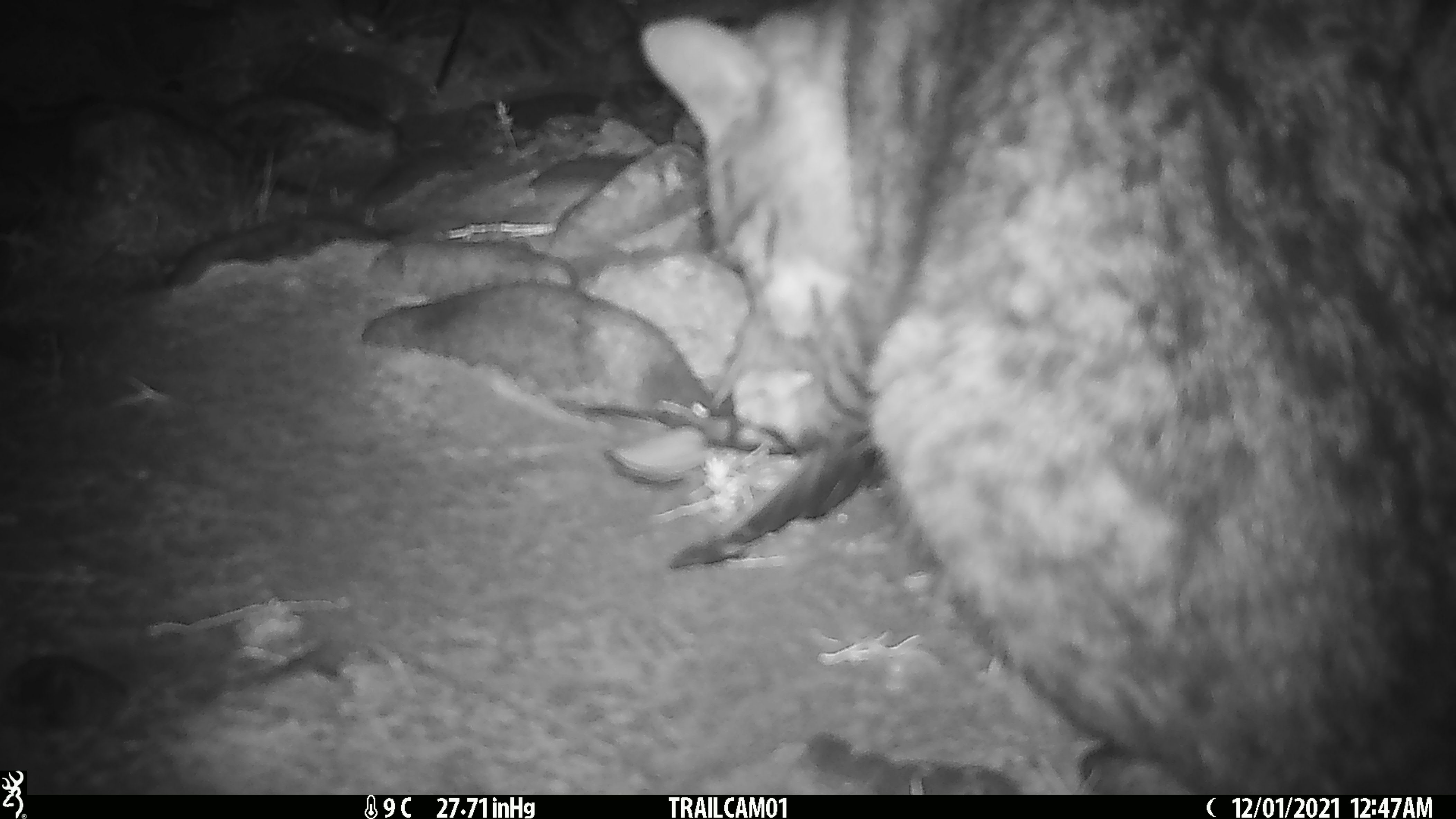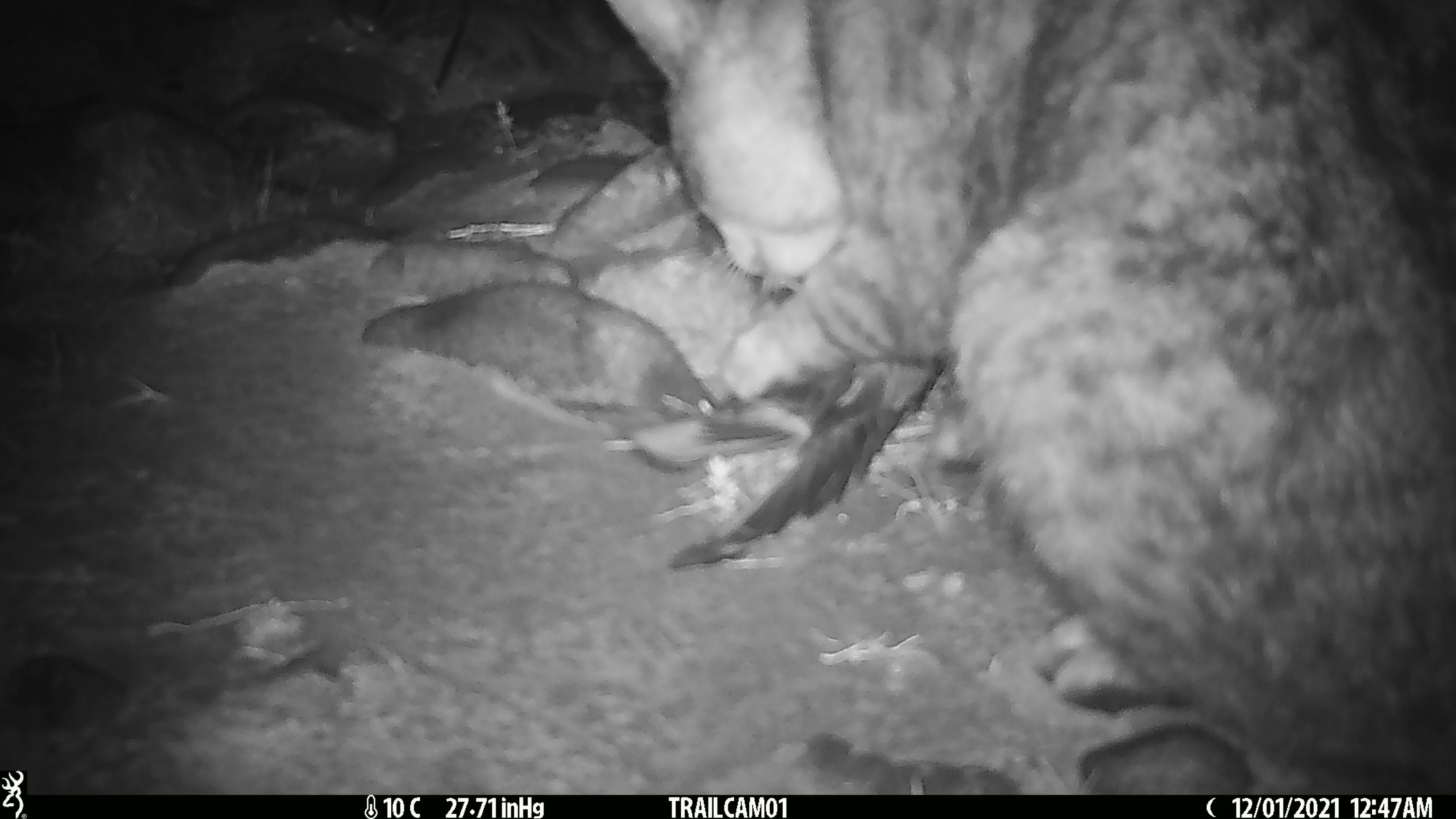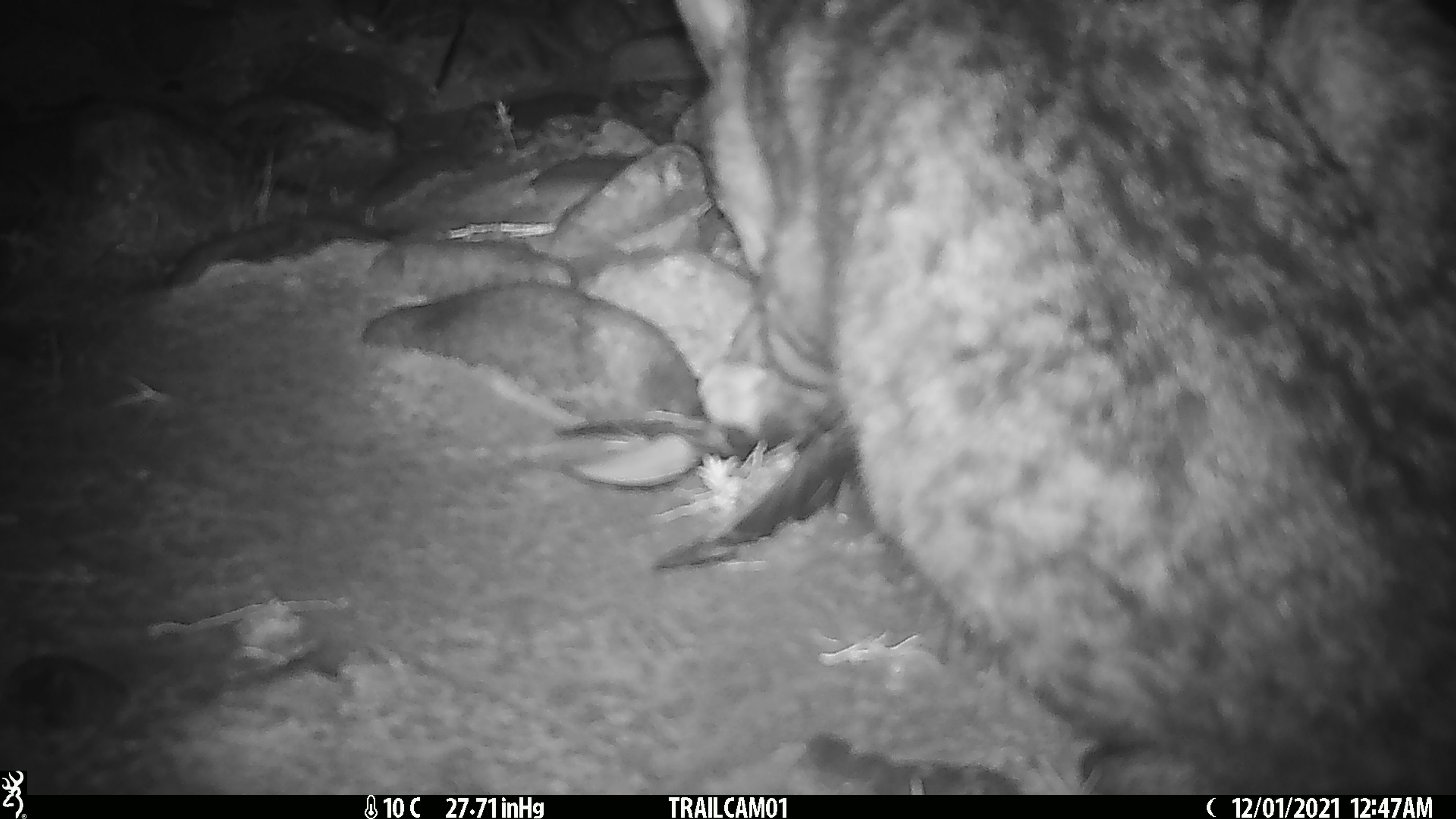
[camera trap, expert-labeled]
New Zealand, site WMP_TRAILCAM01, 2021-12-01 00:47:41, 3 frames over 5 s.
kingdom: Animalia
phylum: Chordata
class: Mammalia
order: Carnivora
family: Felidae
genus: Felis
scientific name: Felis catus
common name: domestic cat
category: cat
Cat (domestic cat) (Felis catus).